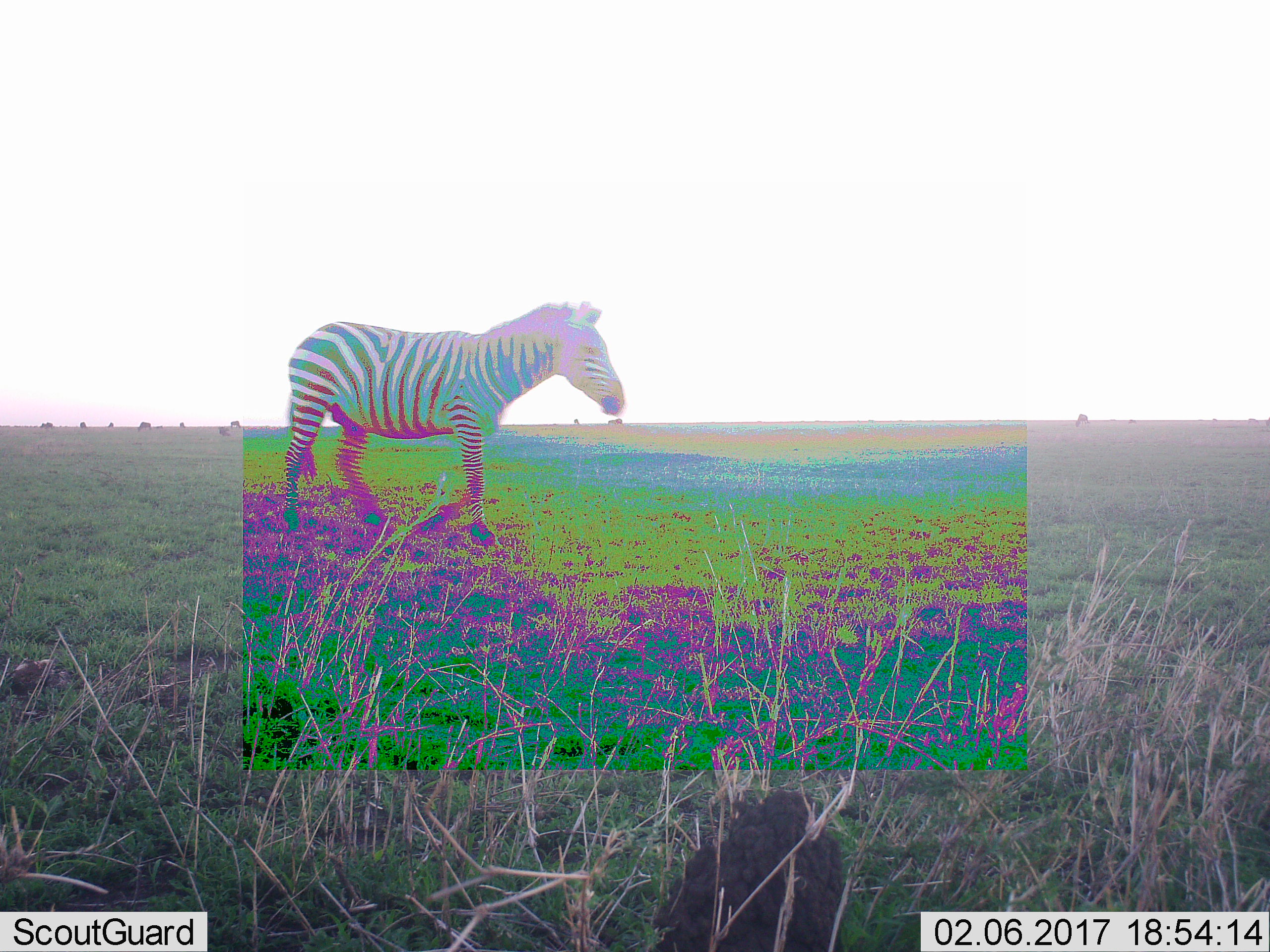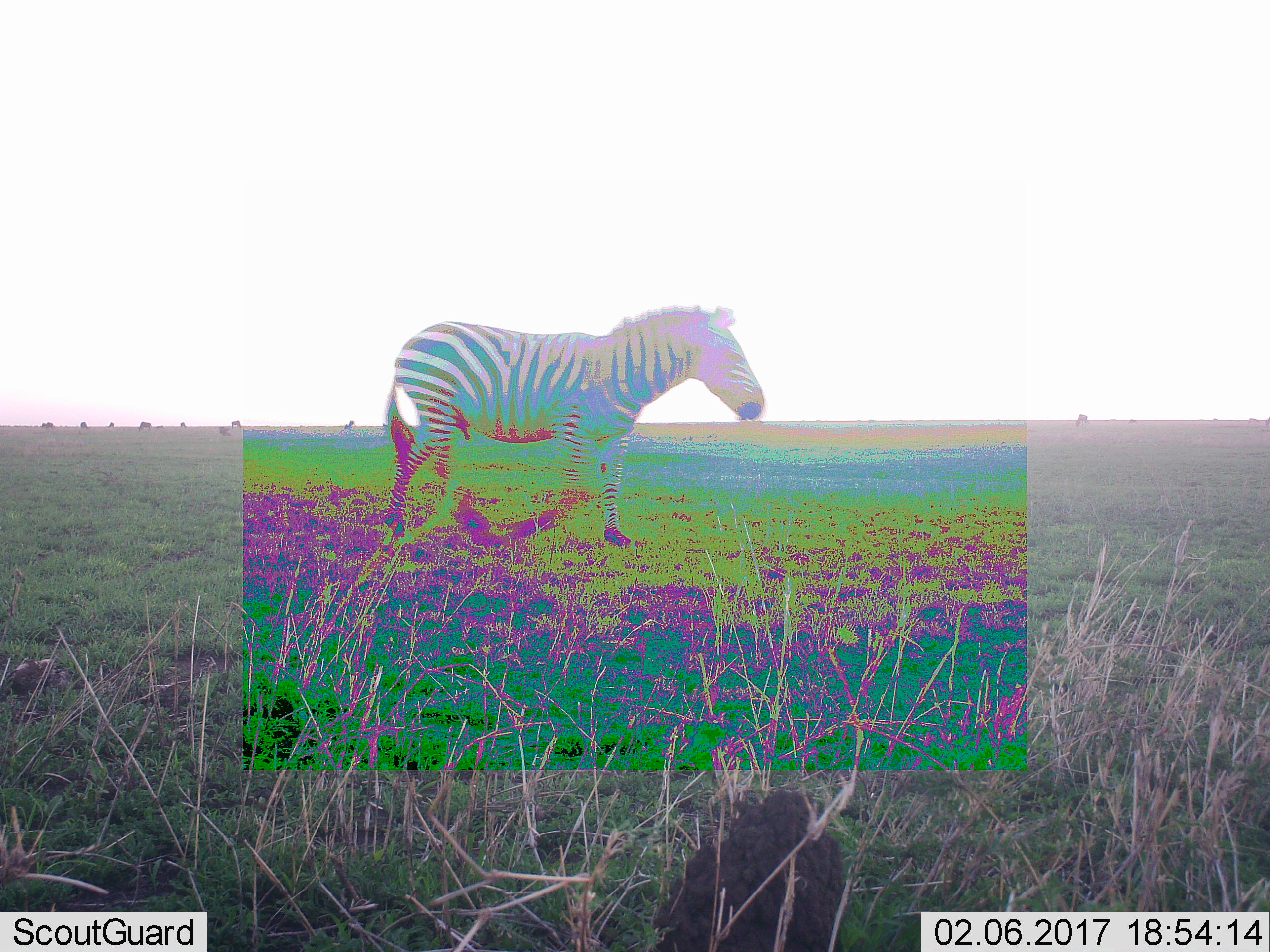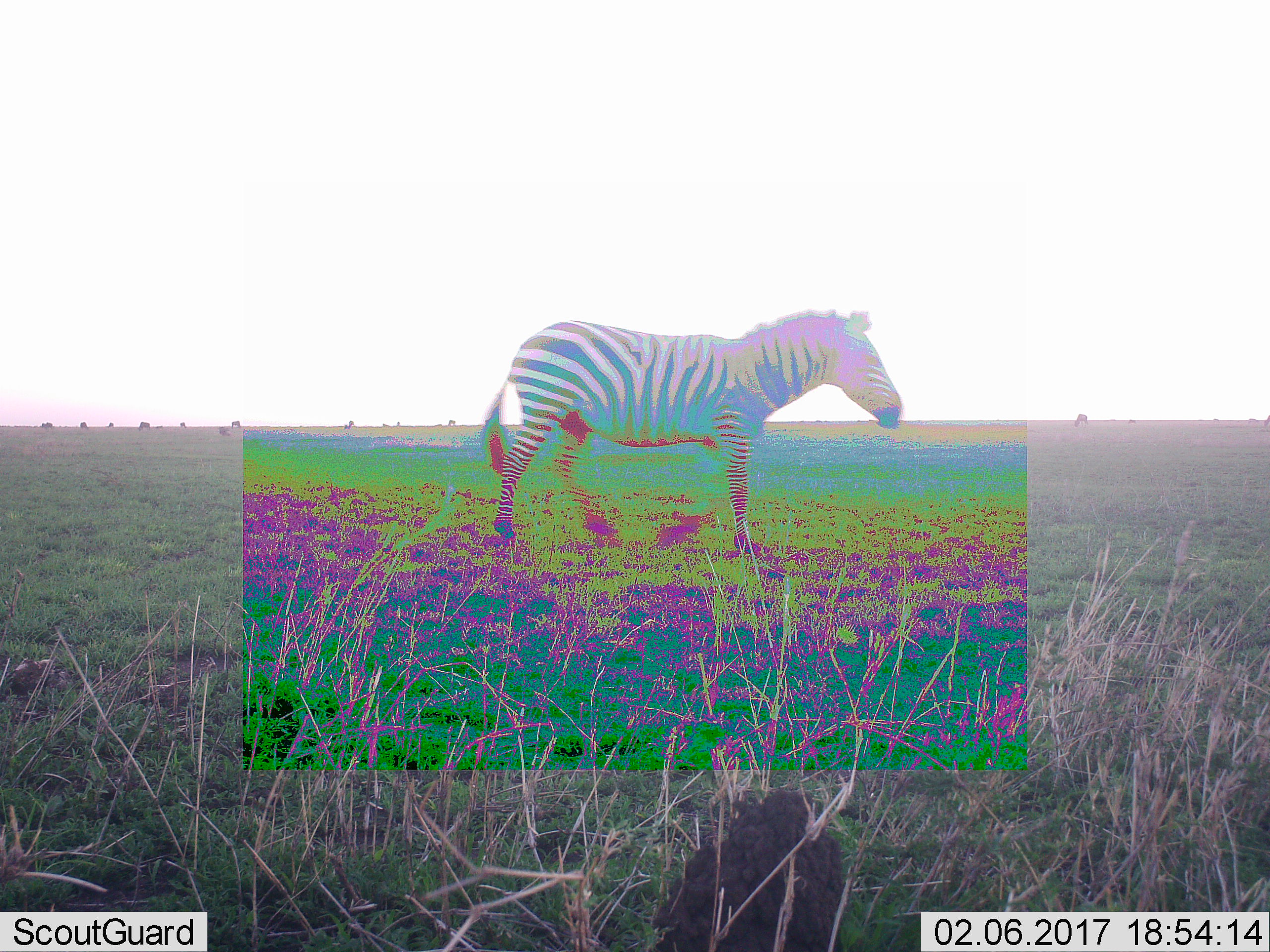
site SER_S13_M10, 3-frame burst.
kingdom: Animalia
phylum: Chordata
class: Mammalia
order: Perissodactyla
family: Equidae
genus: Equus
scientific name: Equus quagga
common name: plains zebra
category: zebraplains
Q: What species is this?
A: Zebraplains (plains zebra) (Equus quagga).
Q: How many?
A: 1.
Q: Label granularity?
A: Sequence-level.